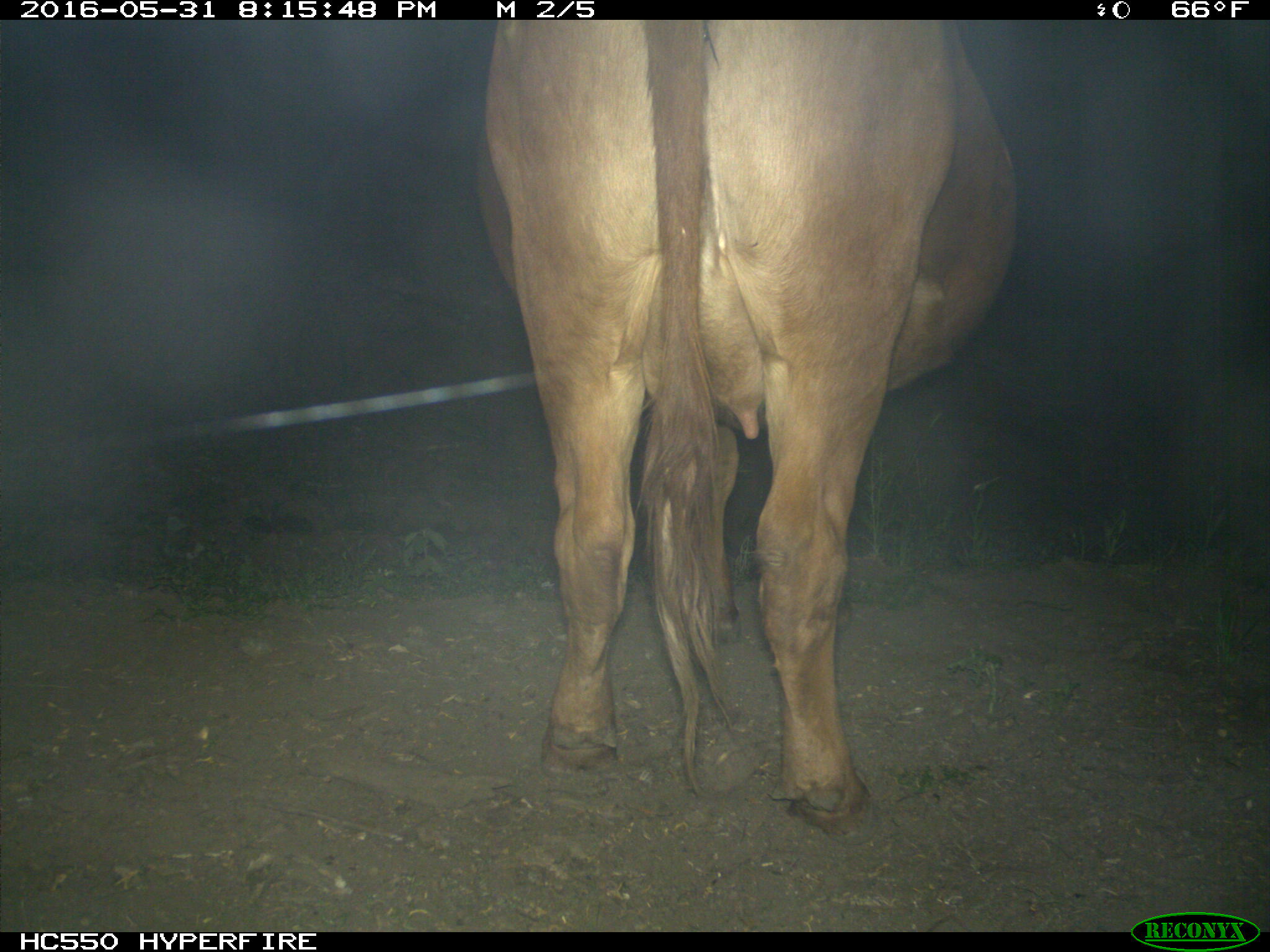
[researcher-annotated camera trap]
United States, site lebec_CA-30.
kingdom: Animalia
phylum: Chordata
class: Mammalia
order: Artiodactyla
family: Bovidae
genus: Bos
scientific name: Bos taurus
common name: domestic cow